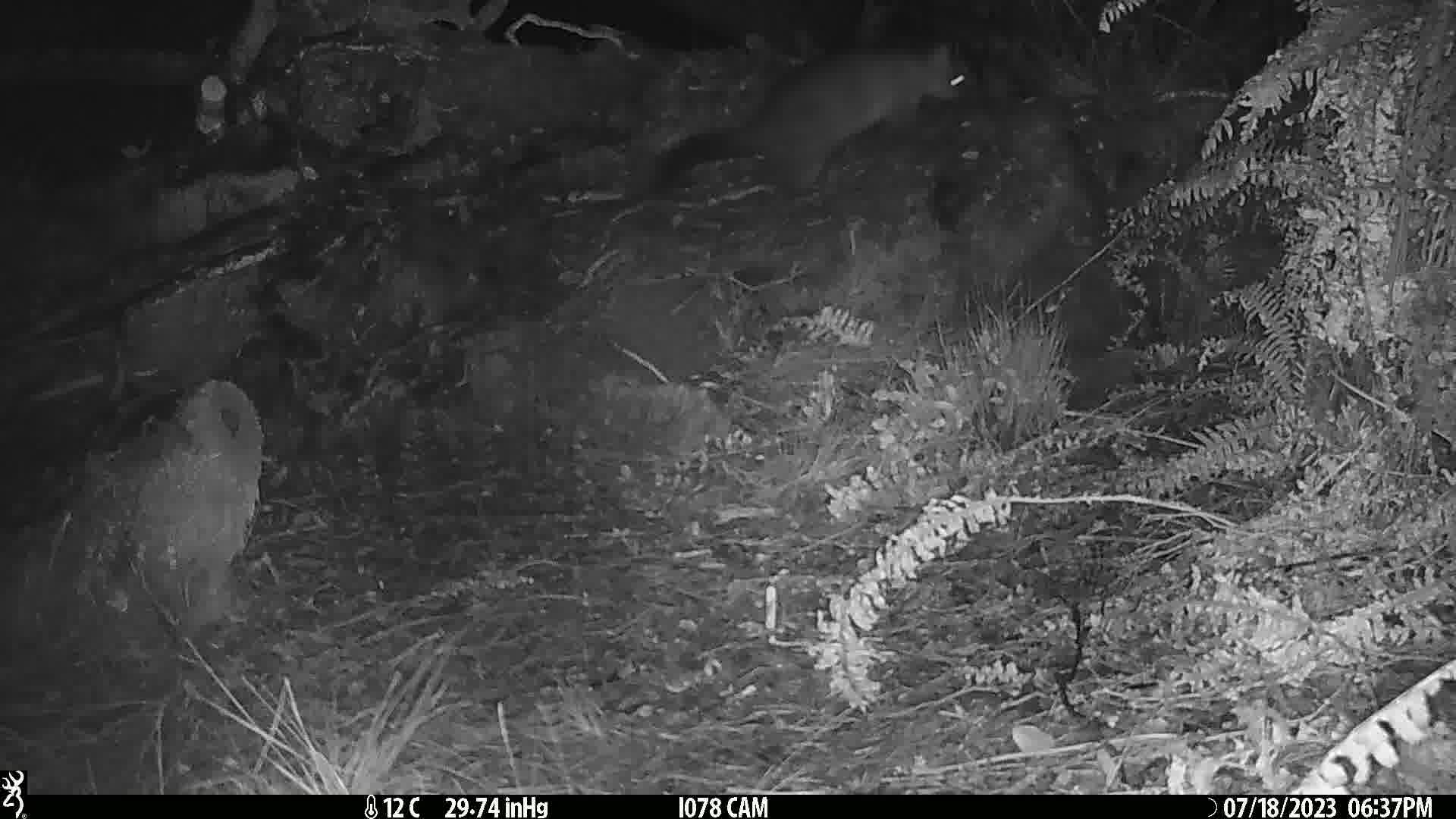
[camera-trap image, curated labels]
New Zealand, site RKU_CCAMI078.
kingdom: Animalia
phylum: Chordata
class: Mammalia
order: Diprotodontia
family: Phalangeridae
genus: Trichosurus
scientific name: Trichosurus vulpecula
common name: common brushtail possum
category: possum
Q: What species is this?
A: Possum (common brushtail possum) (Trichosurus vulpecula).